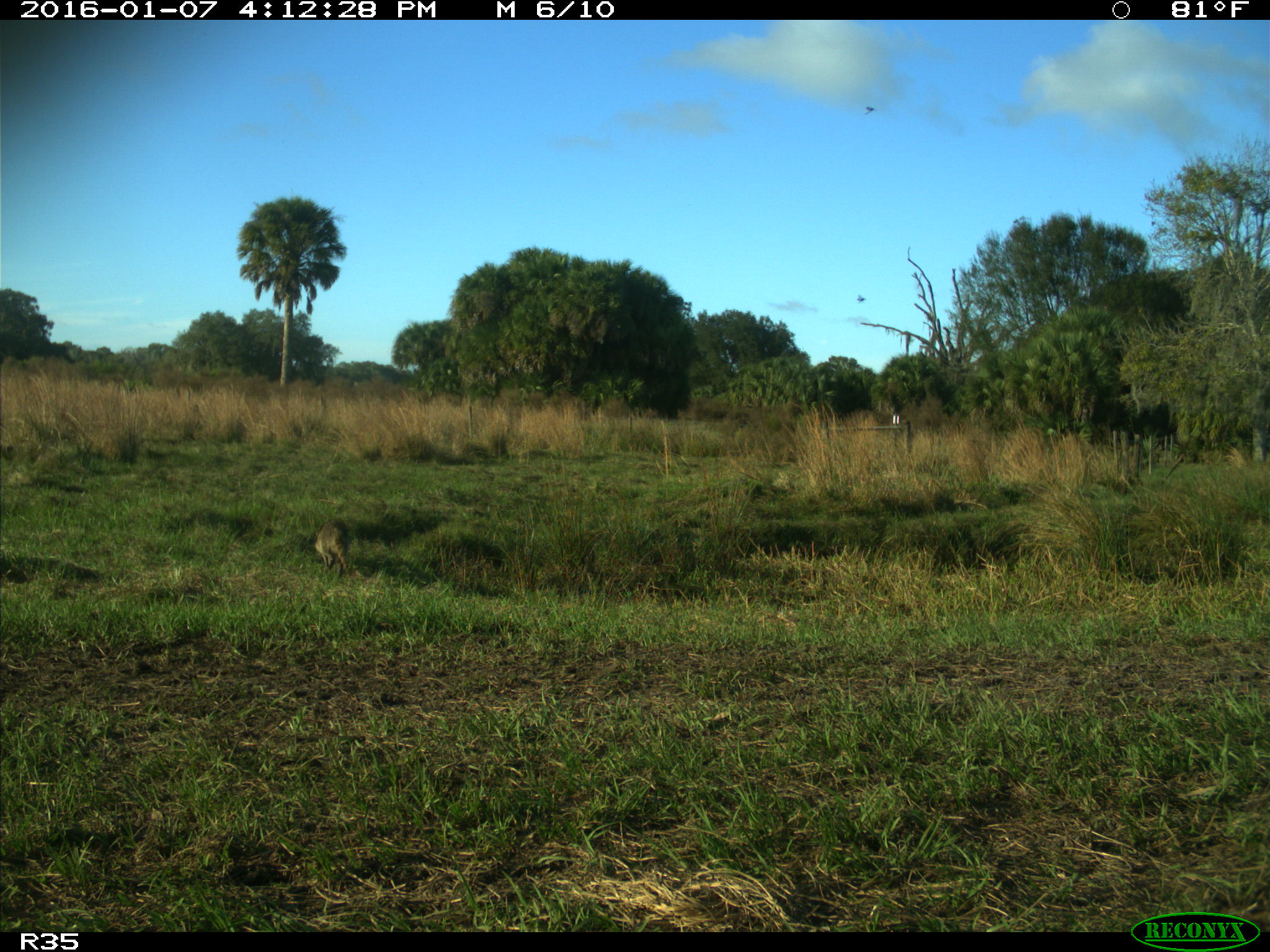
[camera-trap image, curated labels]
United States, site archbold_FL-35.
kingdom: Animalia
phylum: Chordata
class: Mammalia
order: Carnivora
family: Procyonidae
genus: Procyon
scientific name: Procyon lotor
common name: common raccoon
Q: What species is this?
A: Procyon lotor (common raccoon).